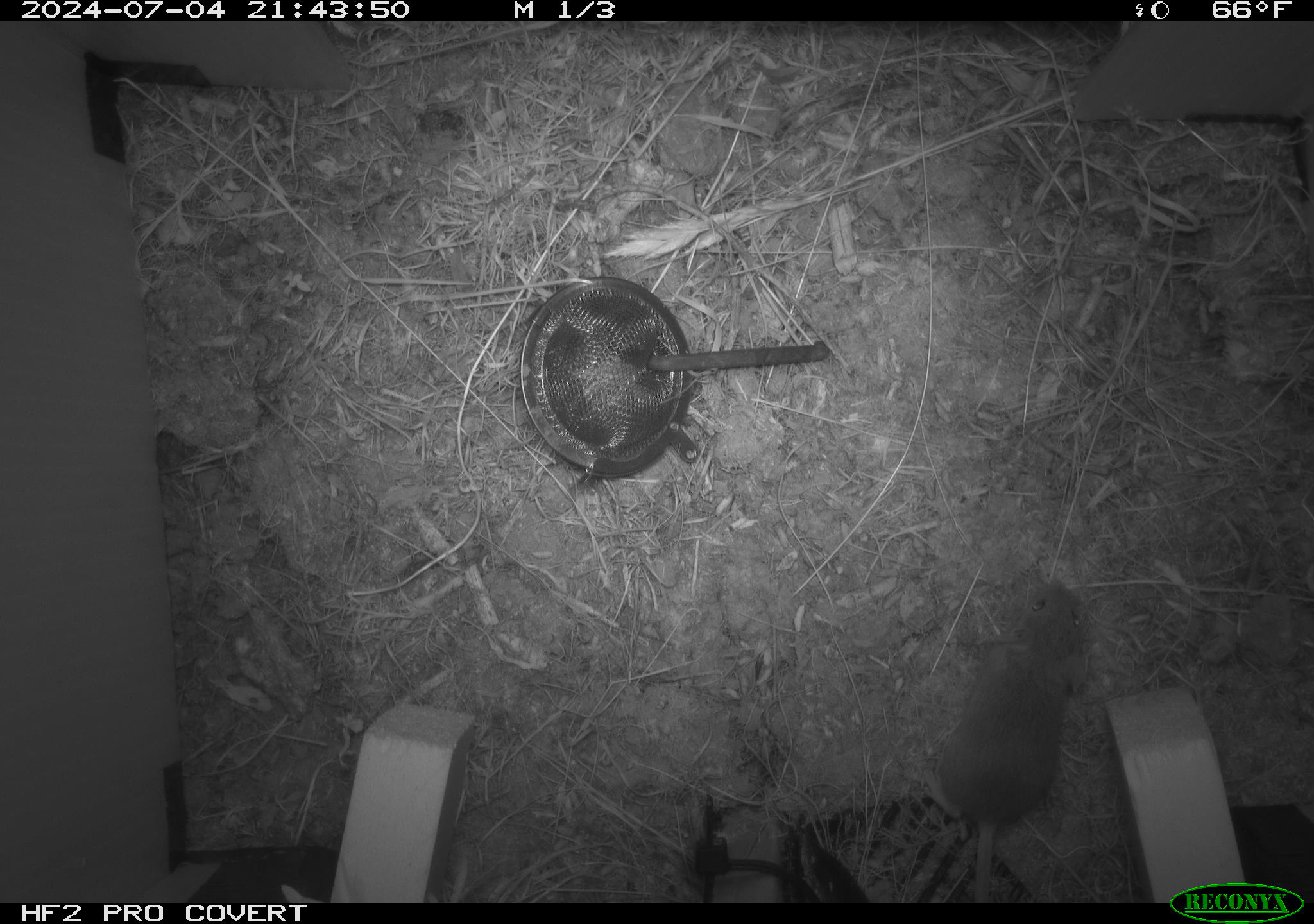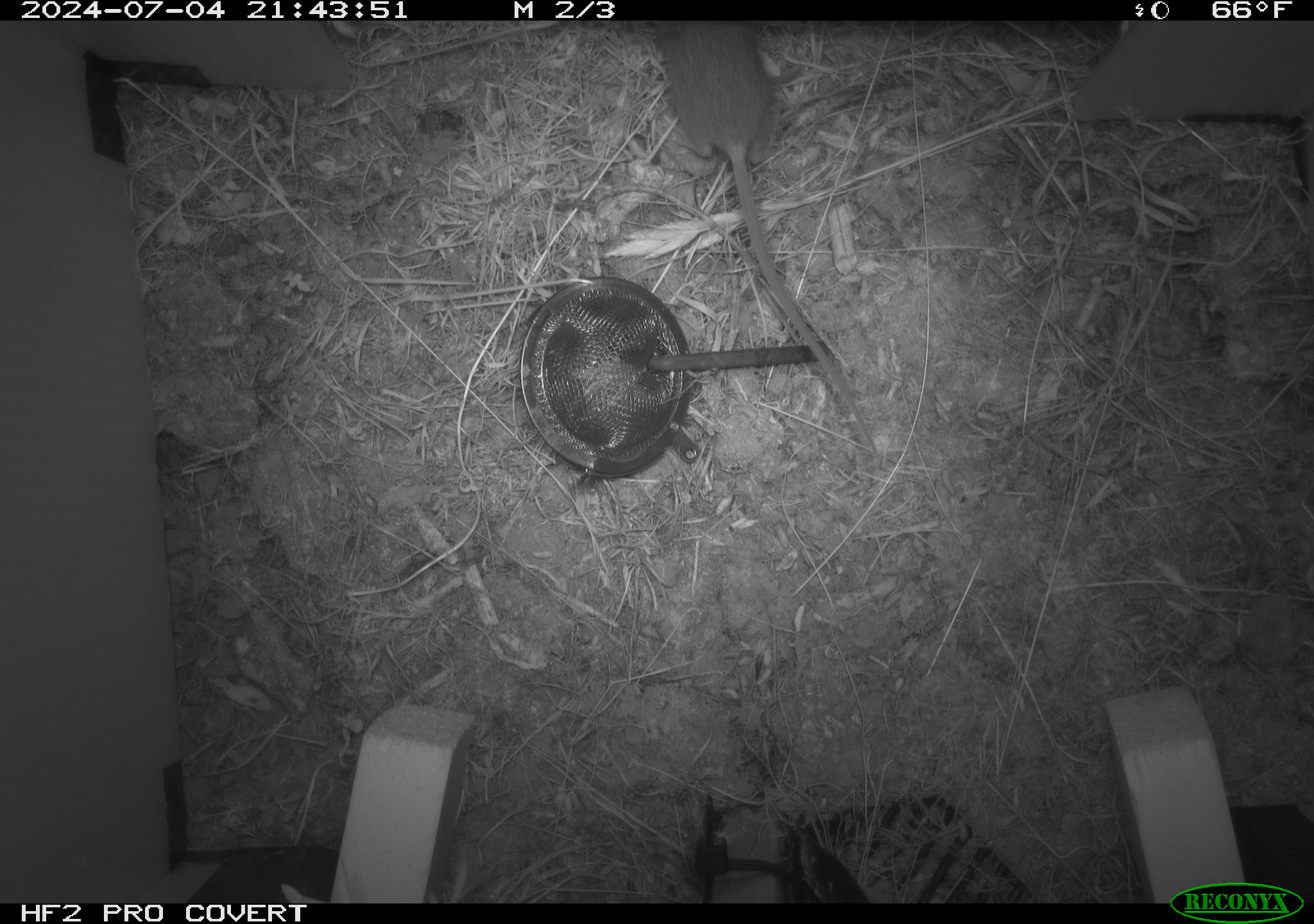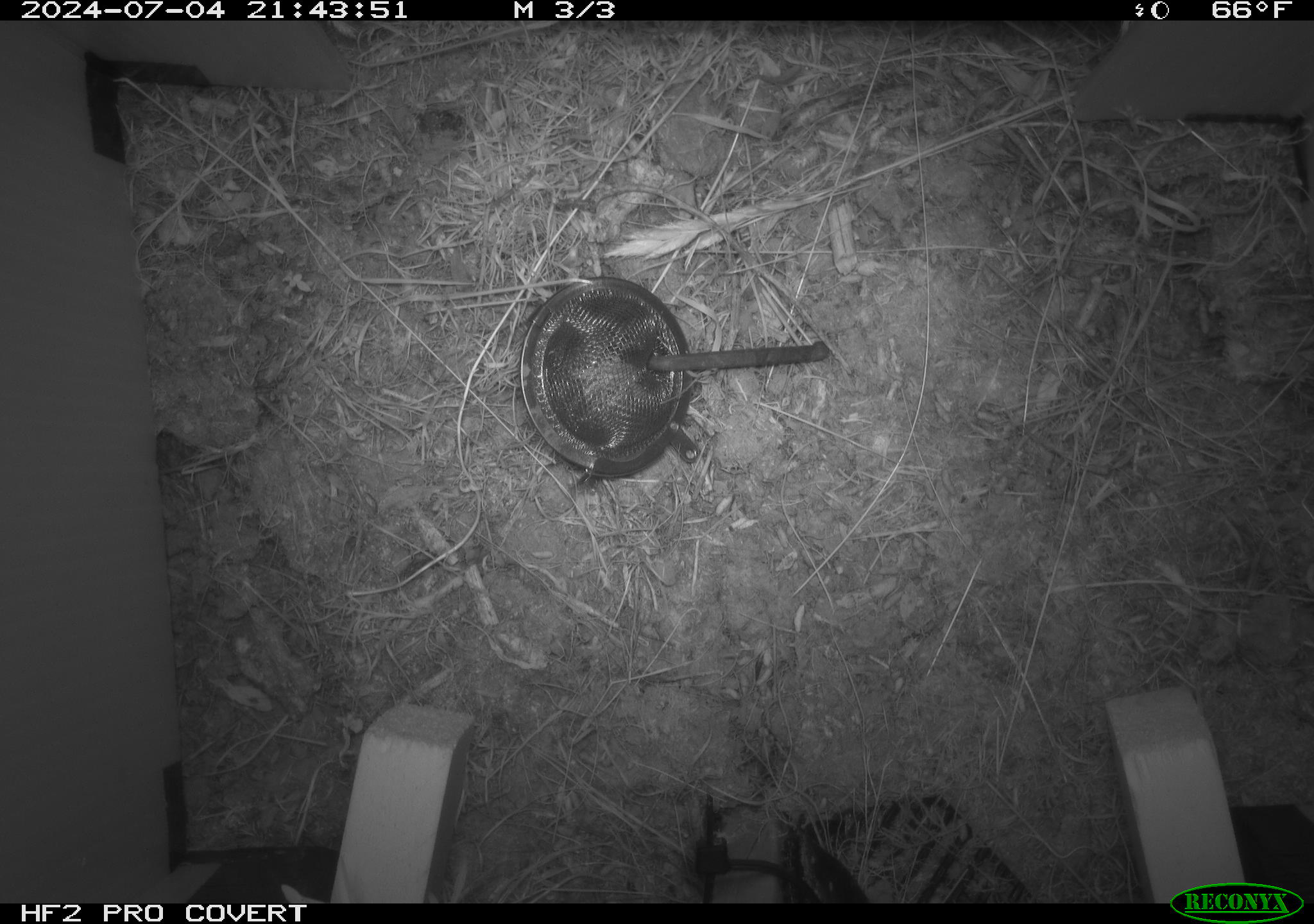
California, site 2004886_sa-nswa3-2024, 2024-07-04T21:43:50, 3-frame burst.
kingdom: Animalia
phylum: Chordata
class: Mammalia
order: Rodentia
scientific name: Rodentia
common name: rodent